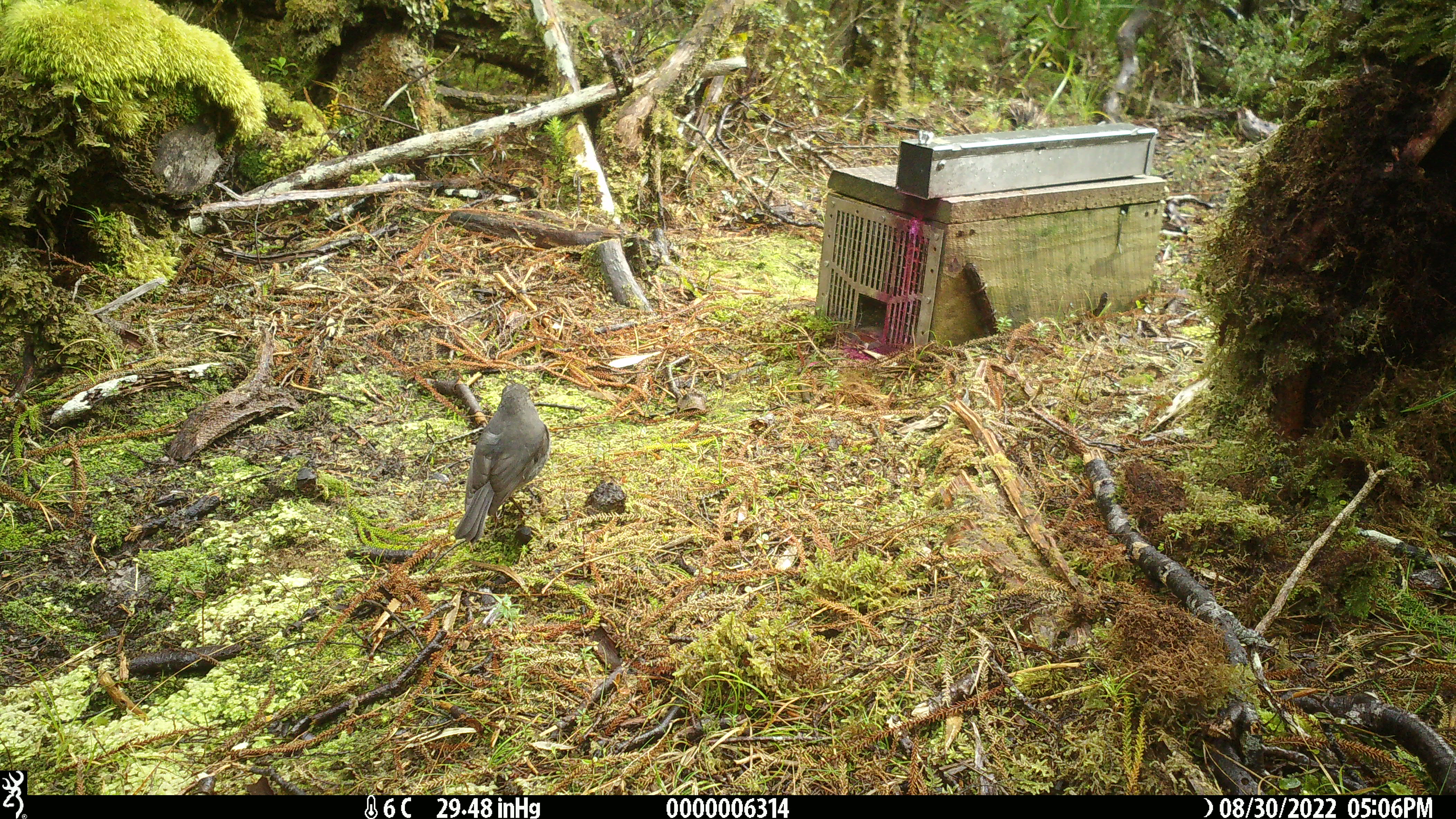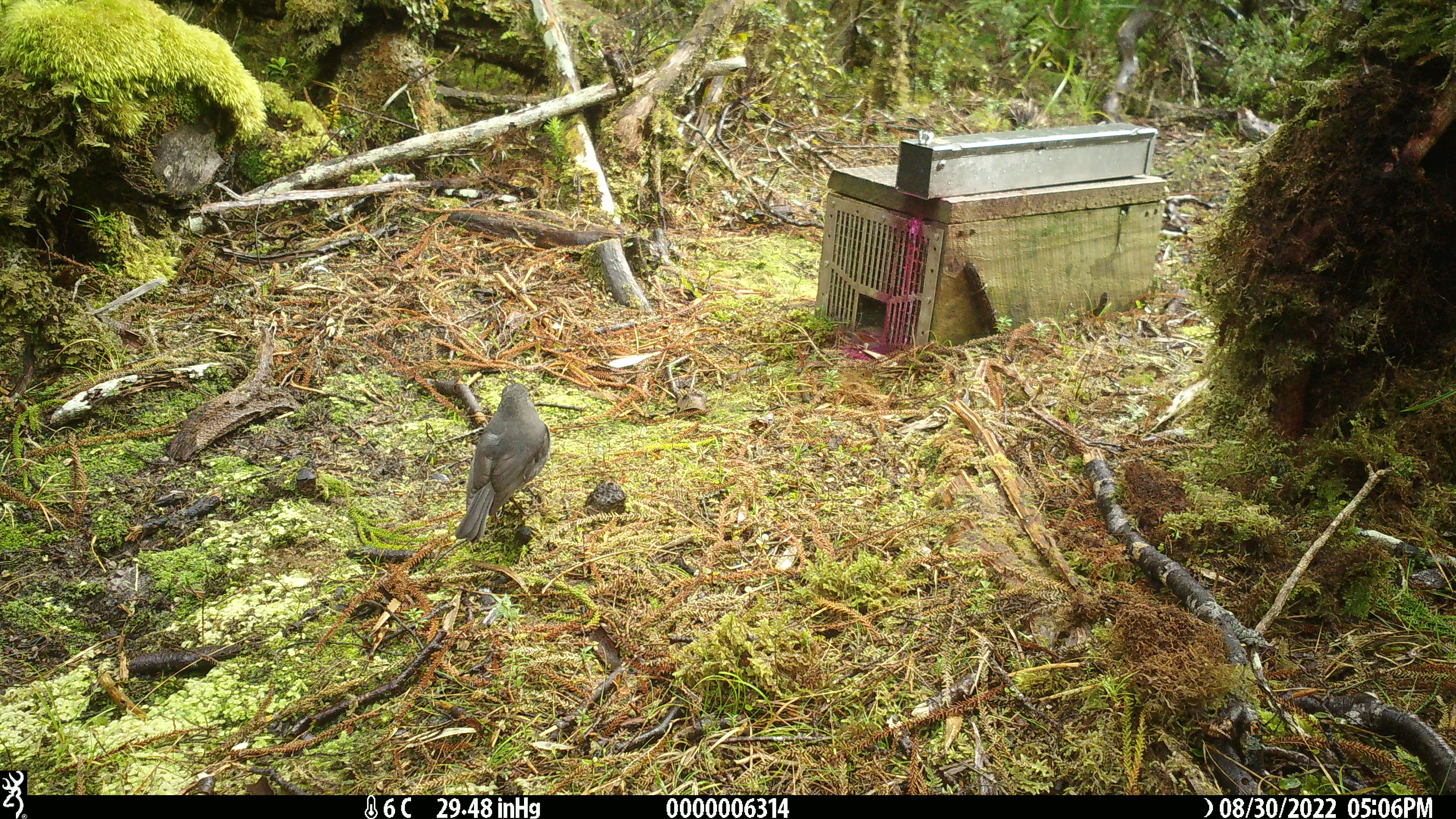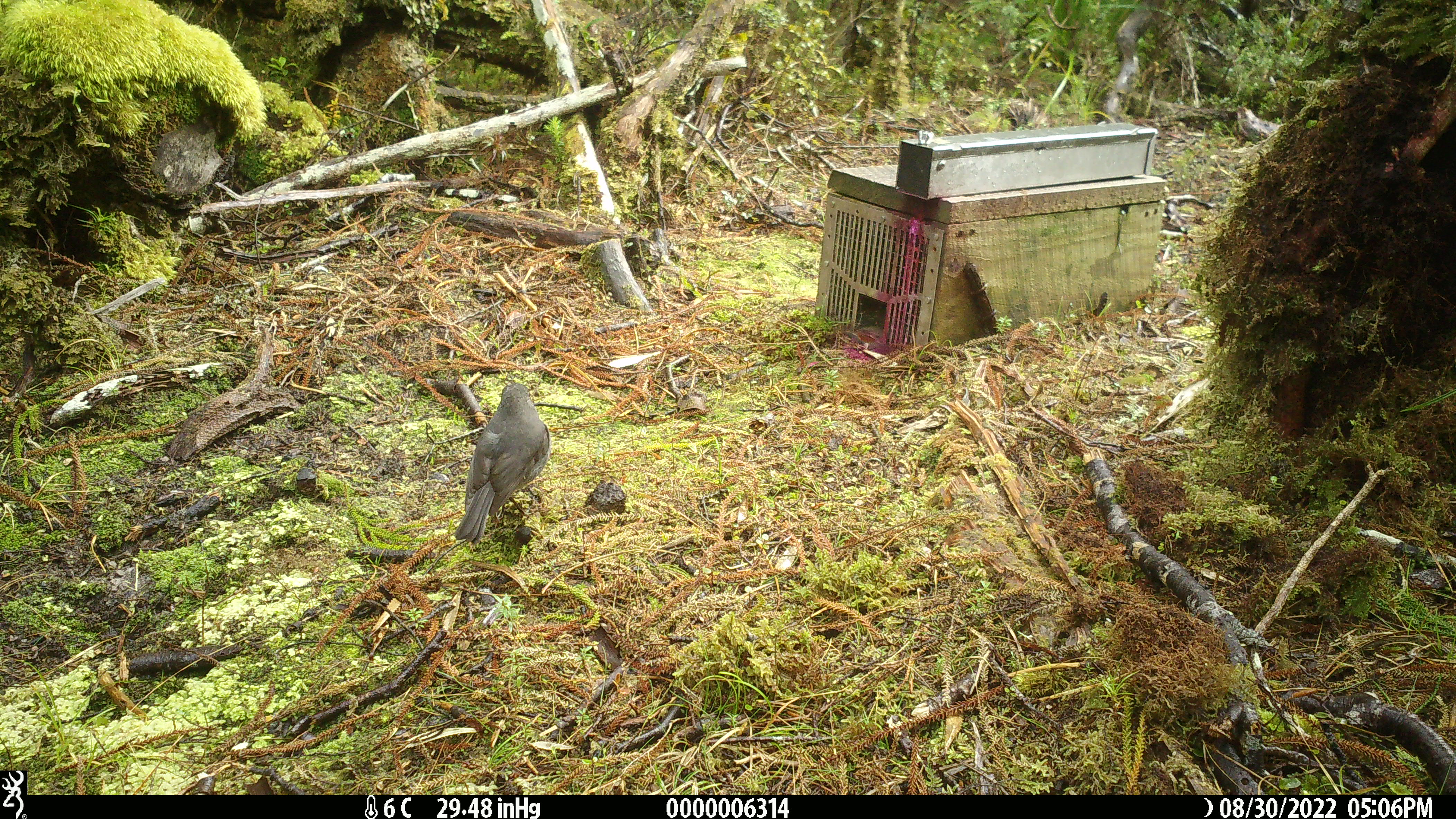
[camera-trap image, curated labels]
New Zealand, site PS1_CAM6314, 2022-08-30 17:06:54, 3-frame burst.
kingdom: Animalia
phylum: Chordata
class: Aves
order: Passeriformes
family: Petroicidae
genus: Petroica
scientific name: Petroica australis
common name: new zealand robin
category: robin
Robin (new zealand robin) (Petroica australis).